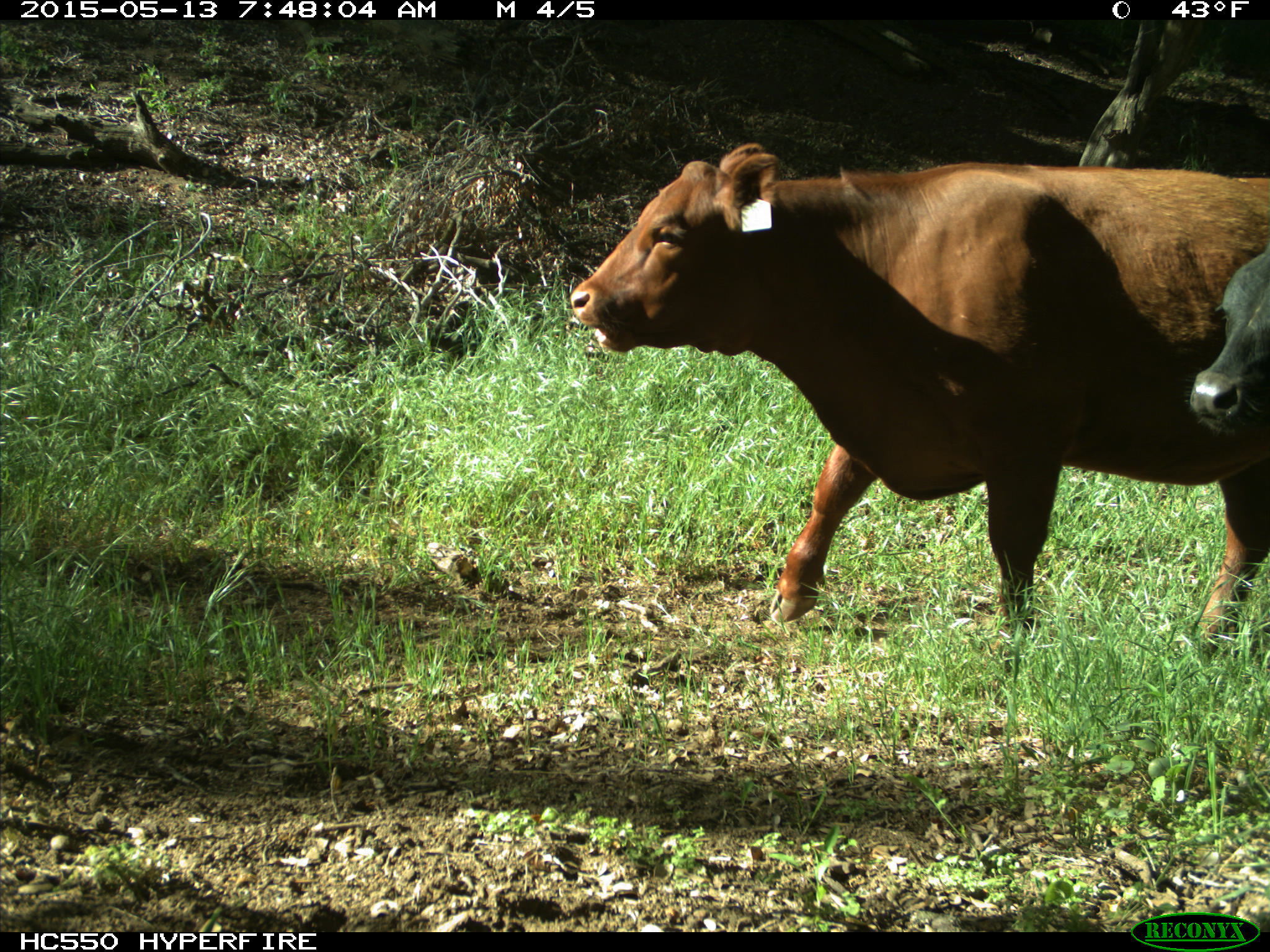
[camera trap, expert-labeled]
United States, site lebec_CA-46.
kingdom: Animalia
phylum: Chordata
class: Mammalia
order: Artiodactyla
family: Bovidae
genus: Bos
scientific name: Bos taurus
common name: domestic cow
Bos taurus (domestic cow).